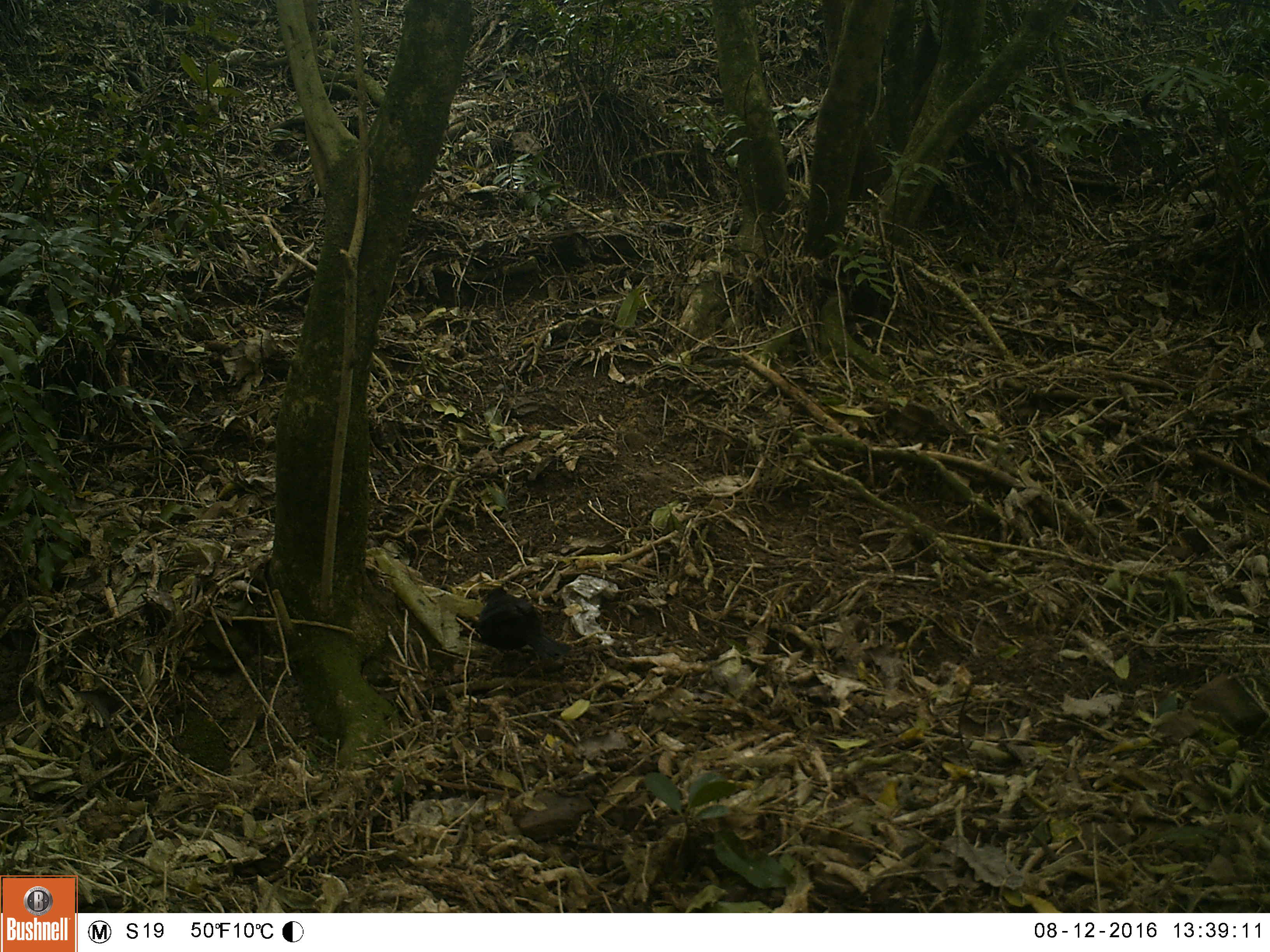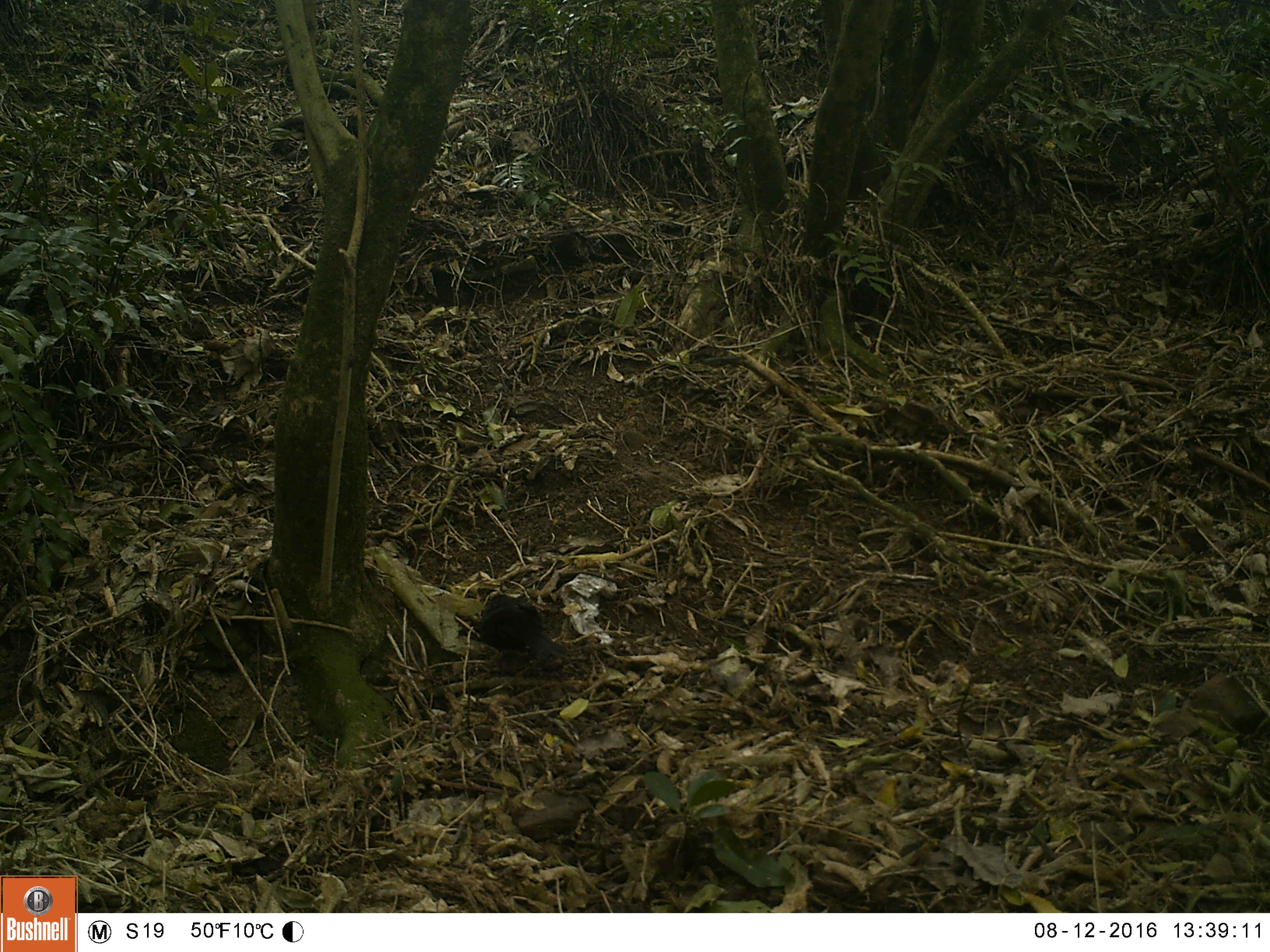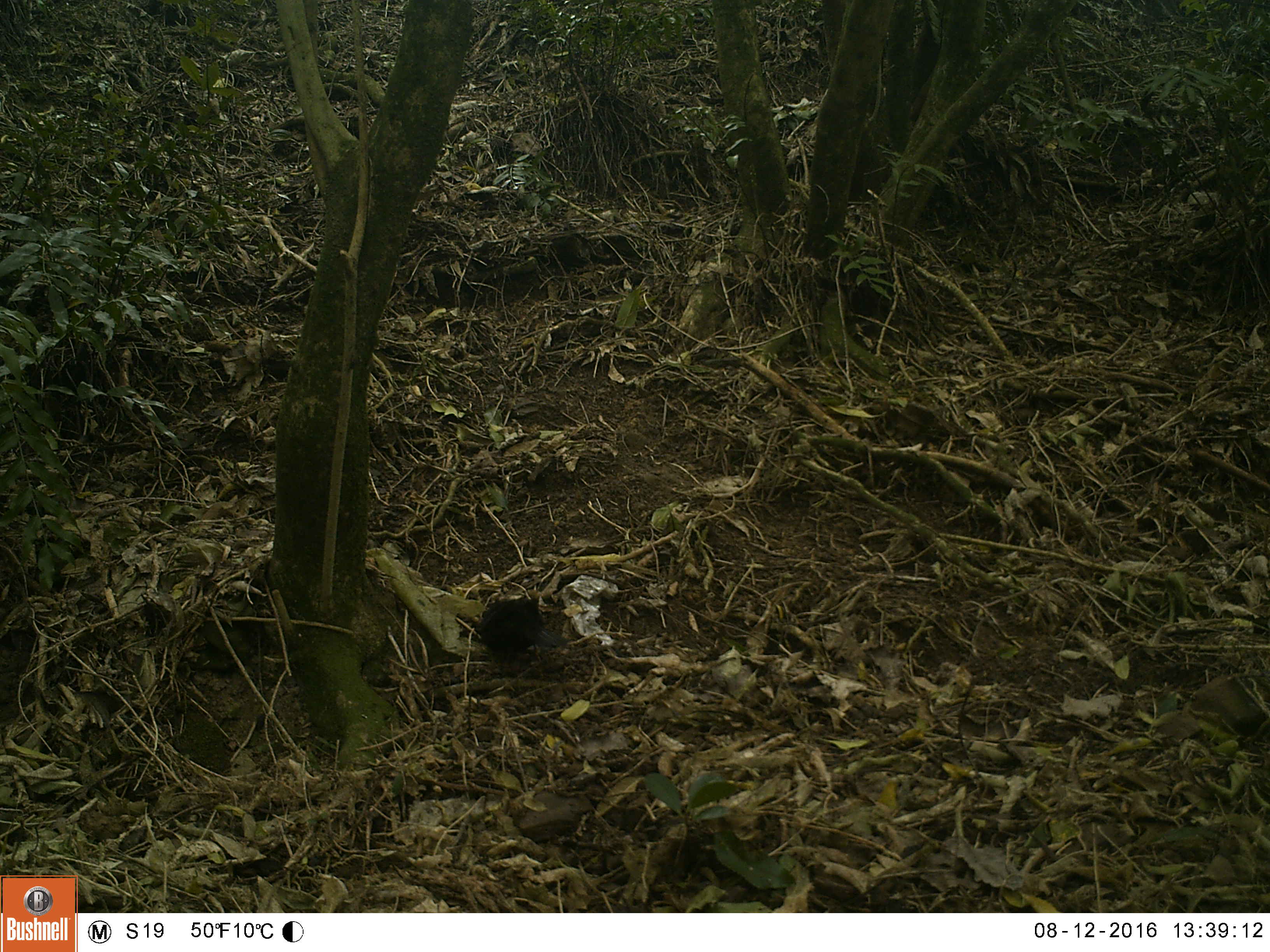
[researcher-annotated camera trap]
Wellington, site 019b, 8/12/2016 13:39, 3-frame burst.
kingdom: Animalia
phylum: Chordata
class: Aves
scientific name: Aves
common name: bird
Bird (Aves).